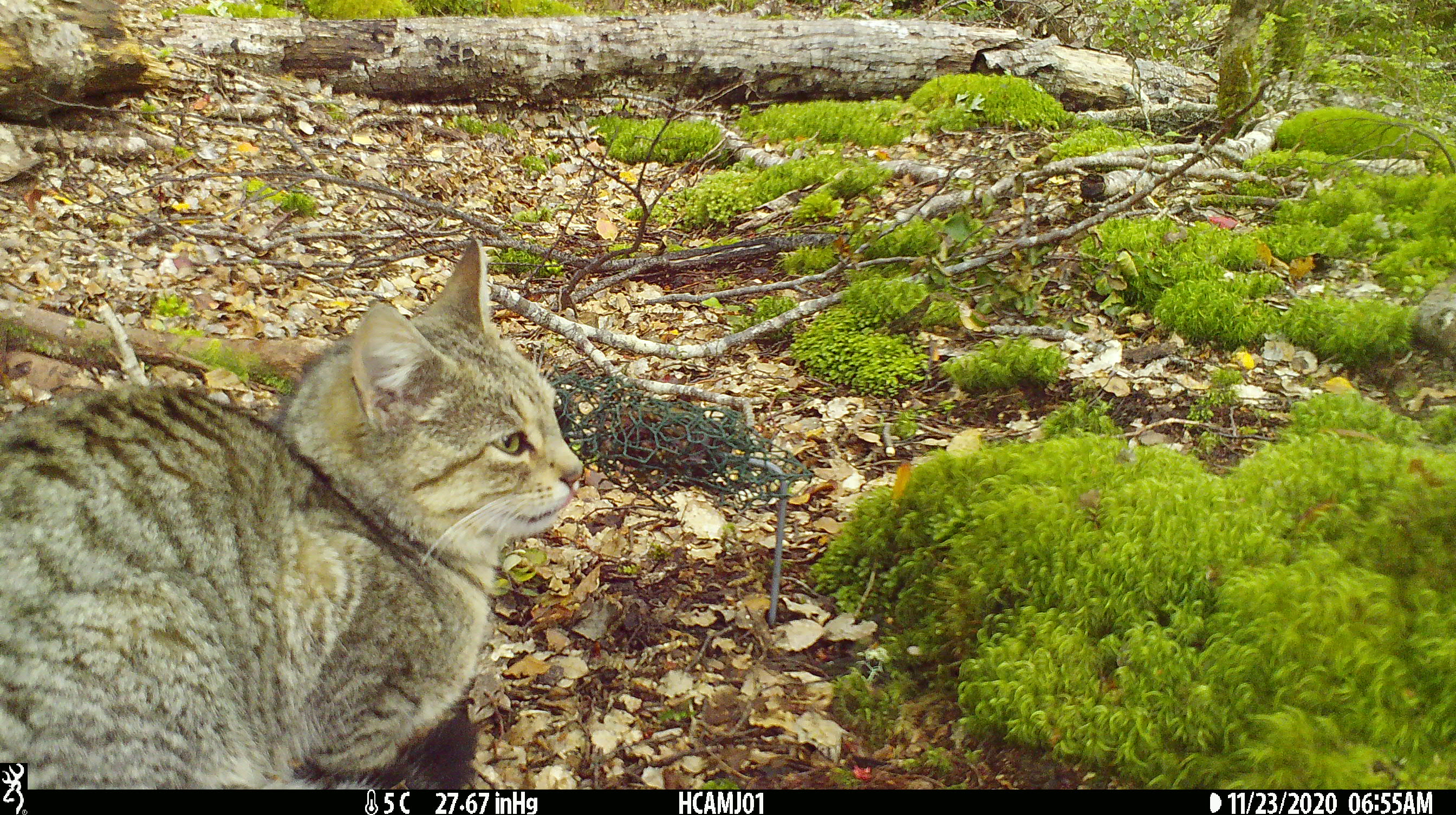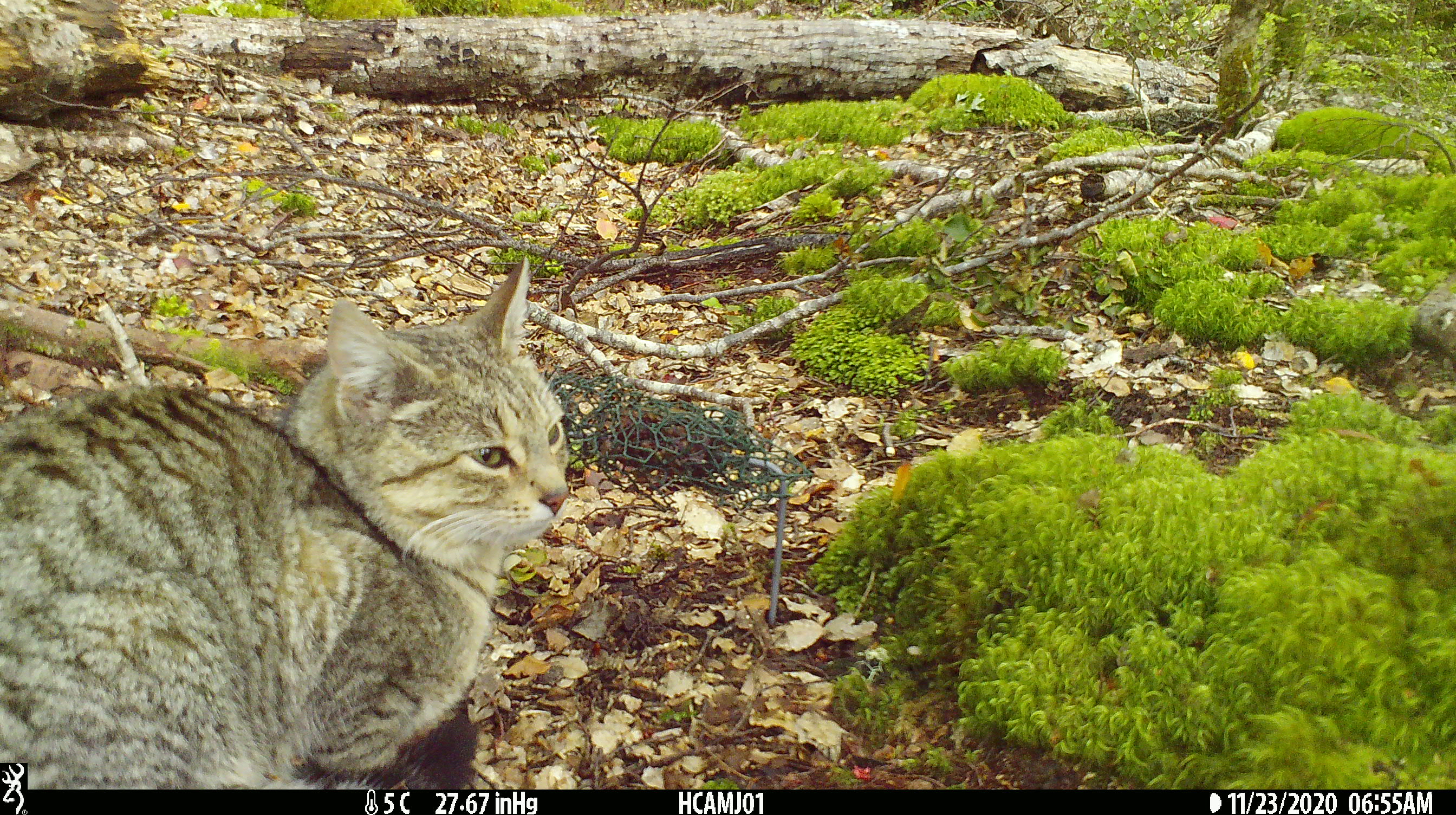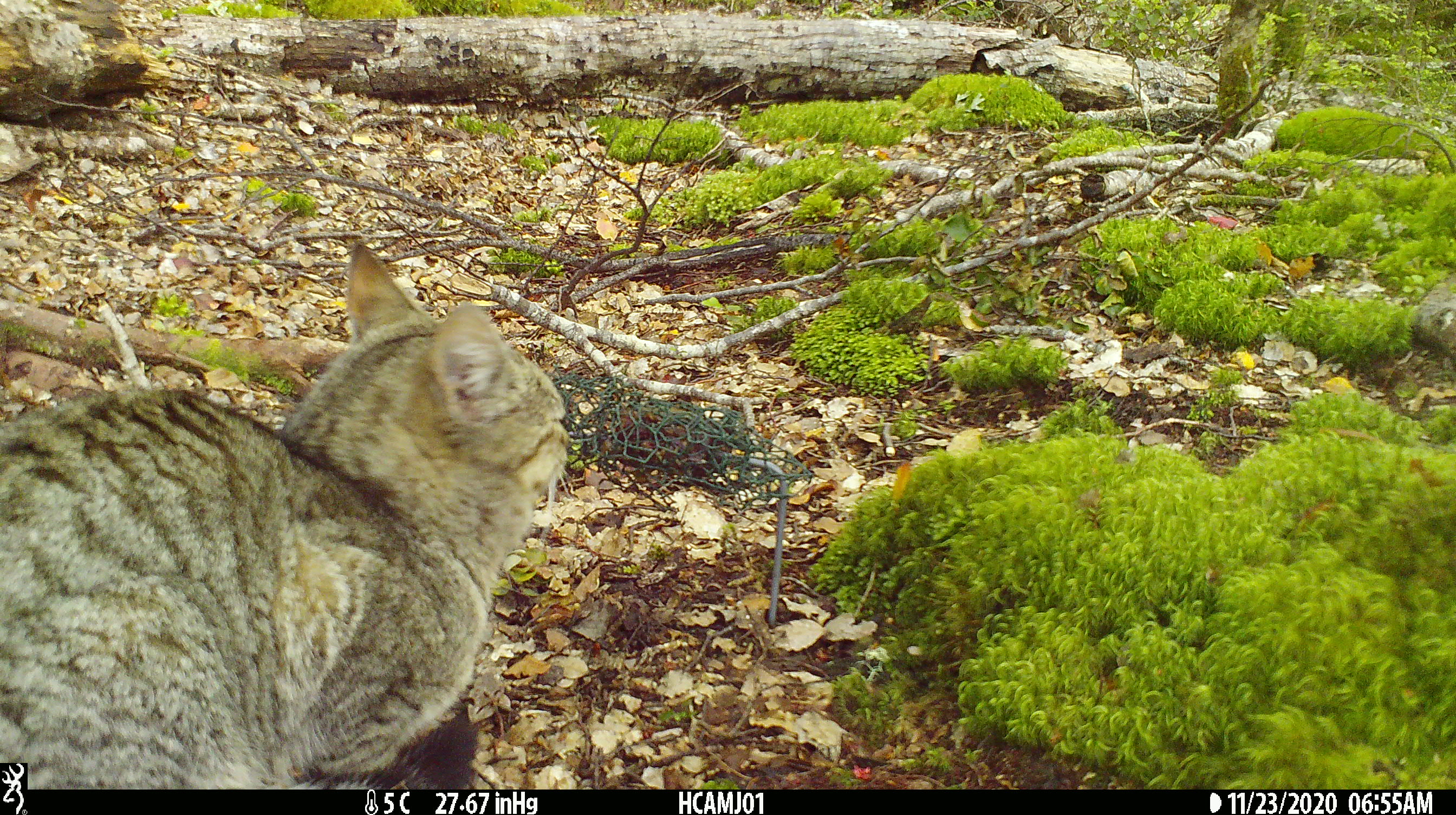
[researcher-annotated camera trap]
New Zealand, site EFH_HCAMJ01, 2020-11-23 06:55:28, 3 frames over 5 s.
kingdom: Animalia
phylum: Chordata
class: Mammalia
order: Carnivora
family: Felidae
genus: Felis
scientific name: Felis catus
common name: domestic cat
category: cat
Cat (domestic cat) (Felis catus).